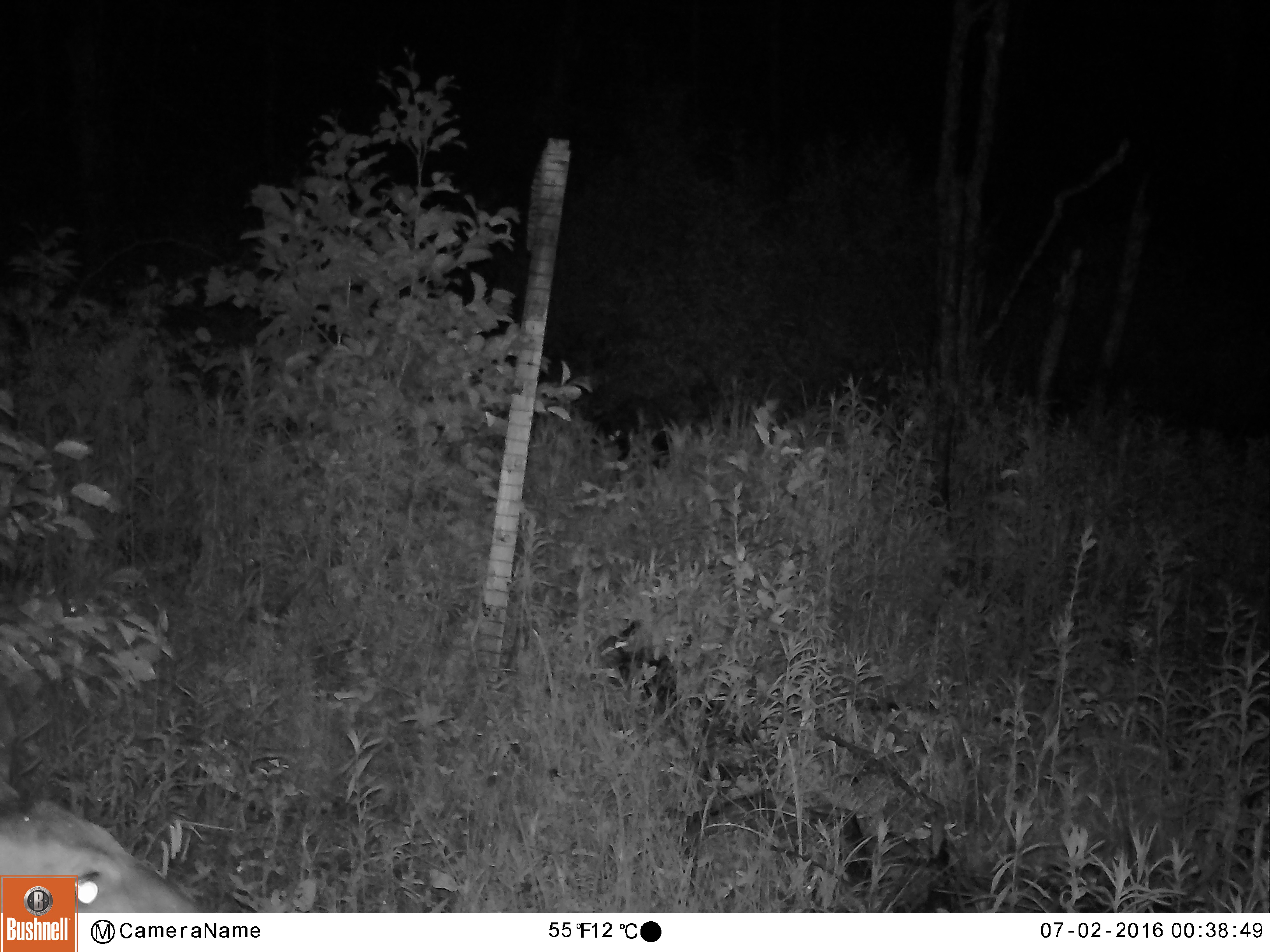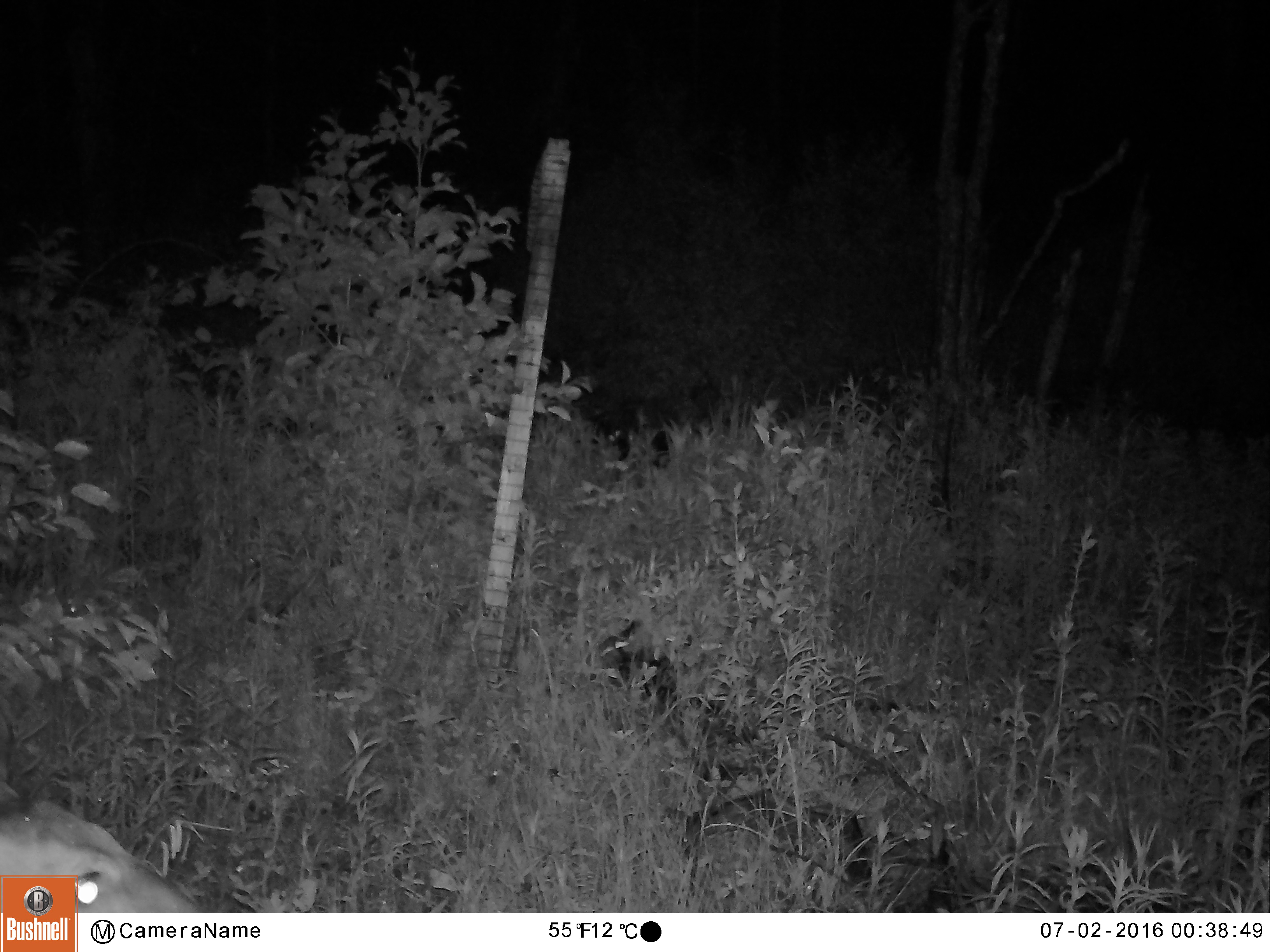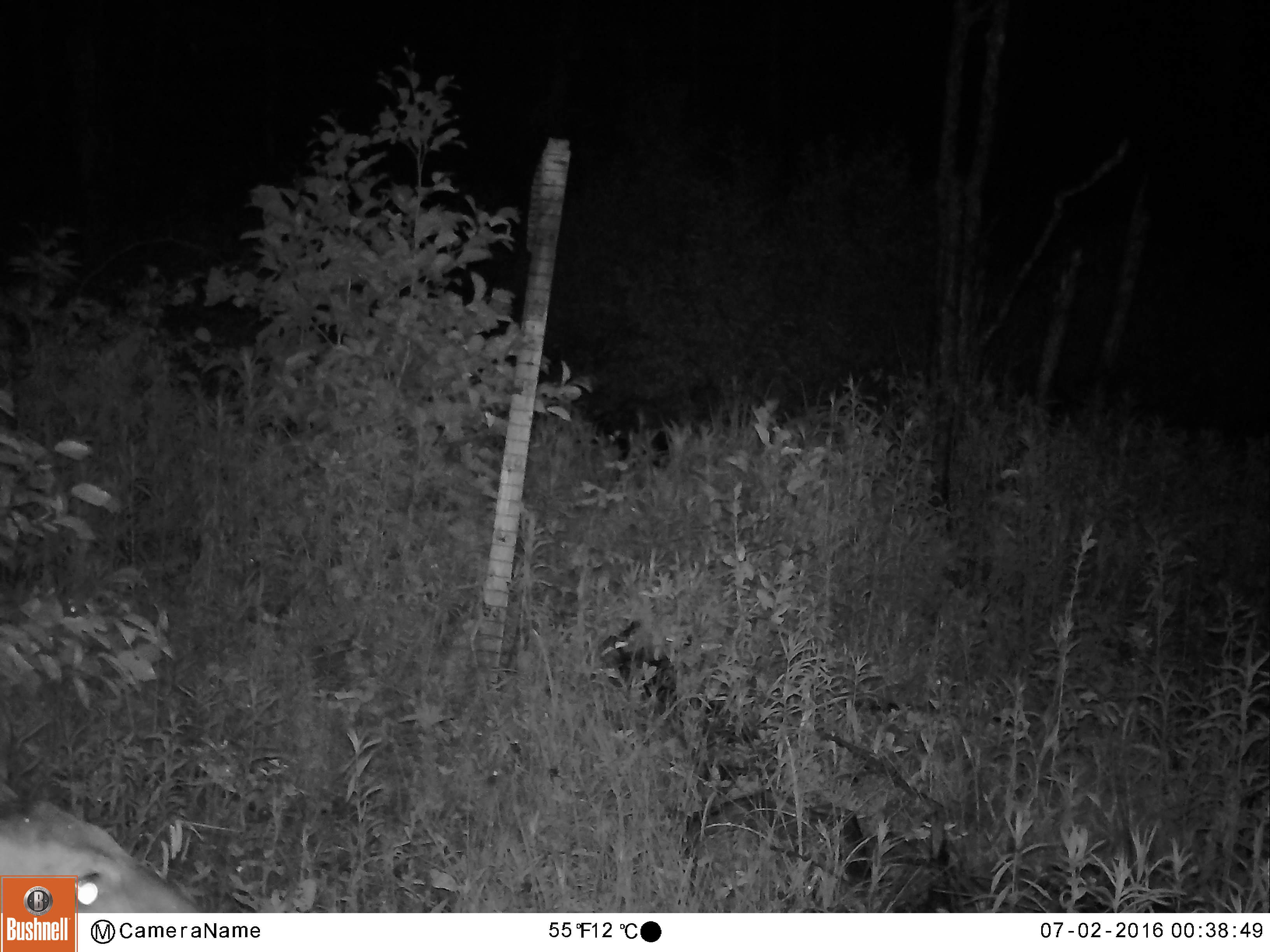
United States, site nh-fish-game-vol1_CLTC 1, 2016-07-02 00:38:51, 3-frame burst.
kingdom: Animalia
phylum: Chordata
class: Mammalia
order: Artiodactyla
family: Cervidae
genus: Odocoileus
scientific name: Odocoileus virginianus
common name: white-tailed deer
White-tailed deer (Odocoileus virginianus).